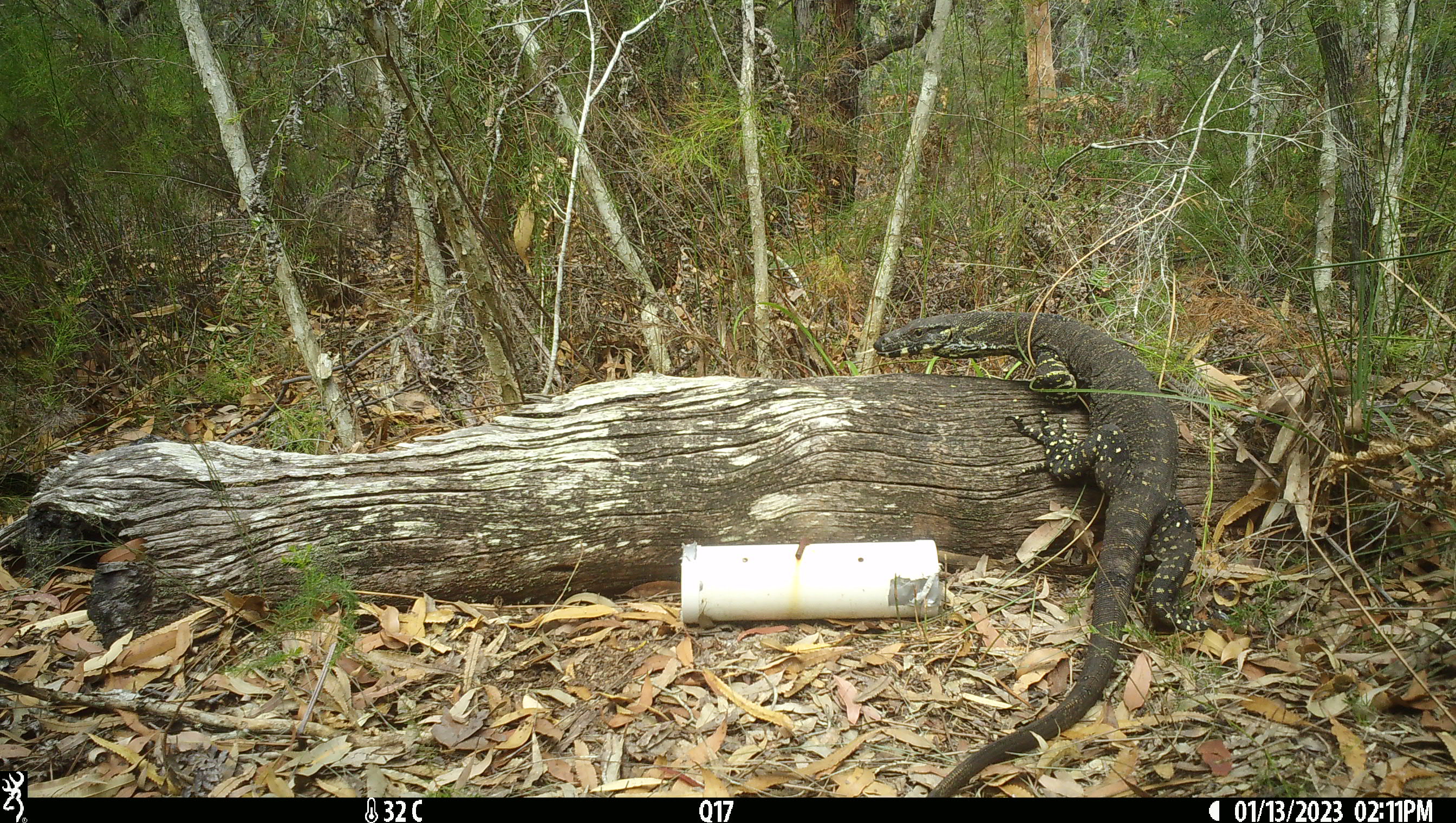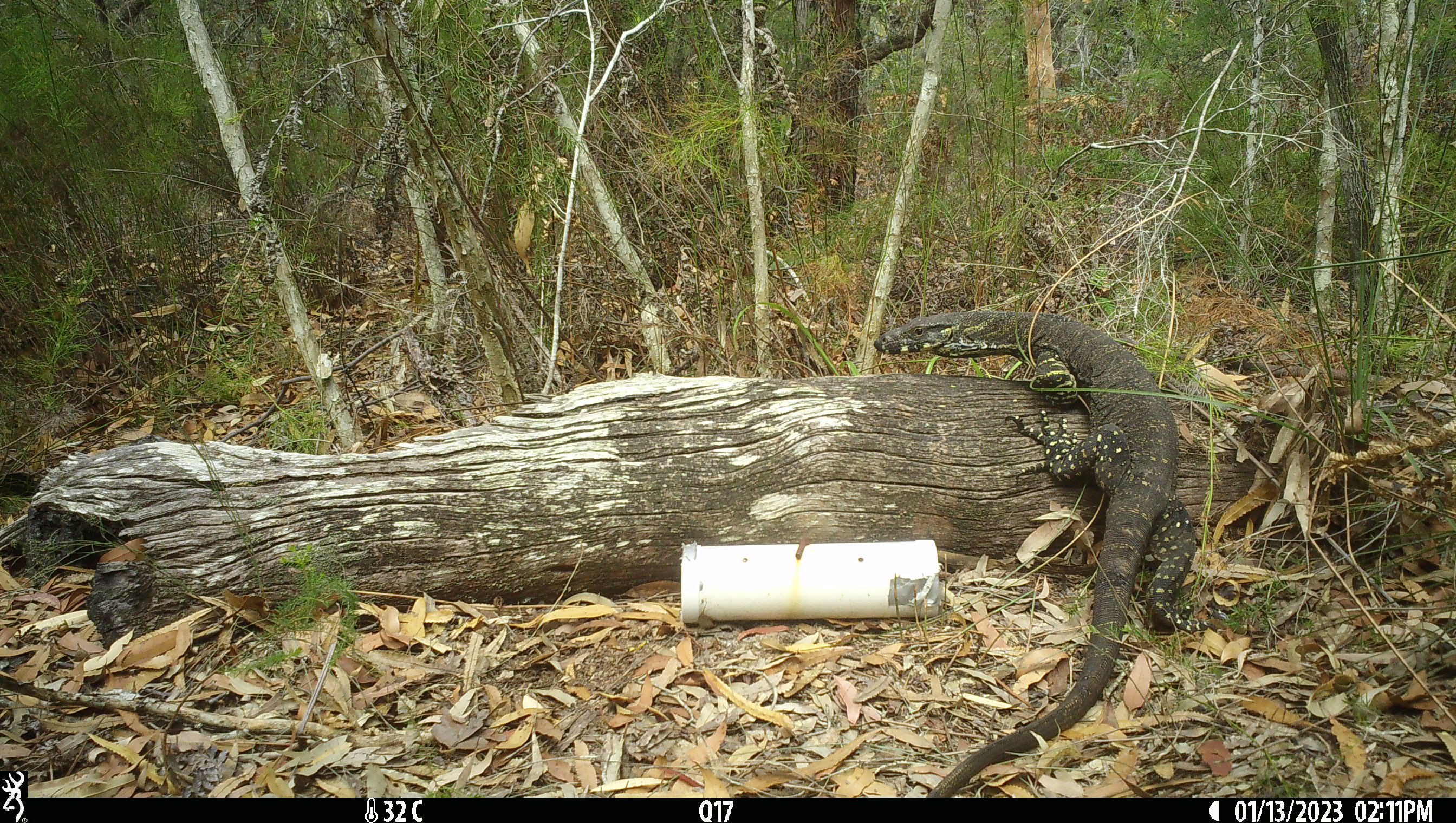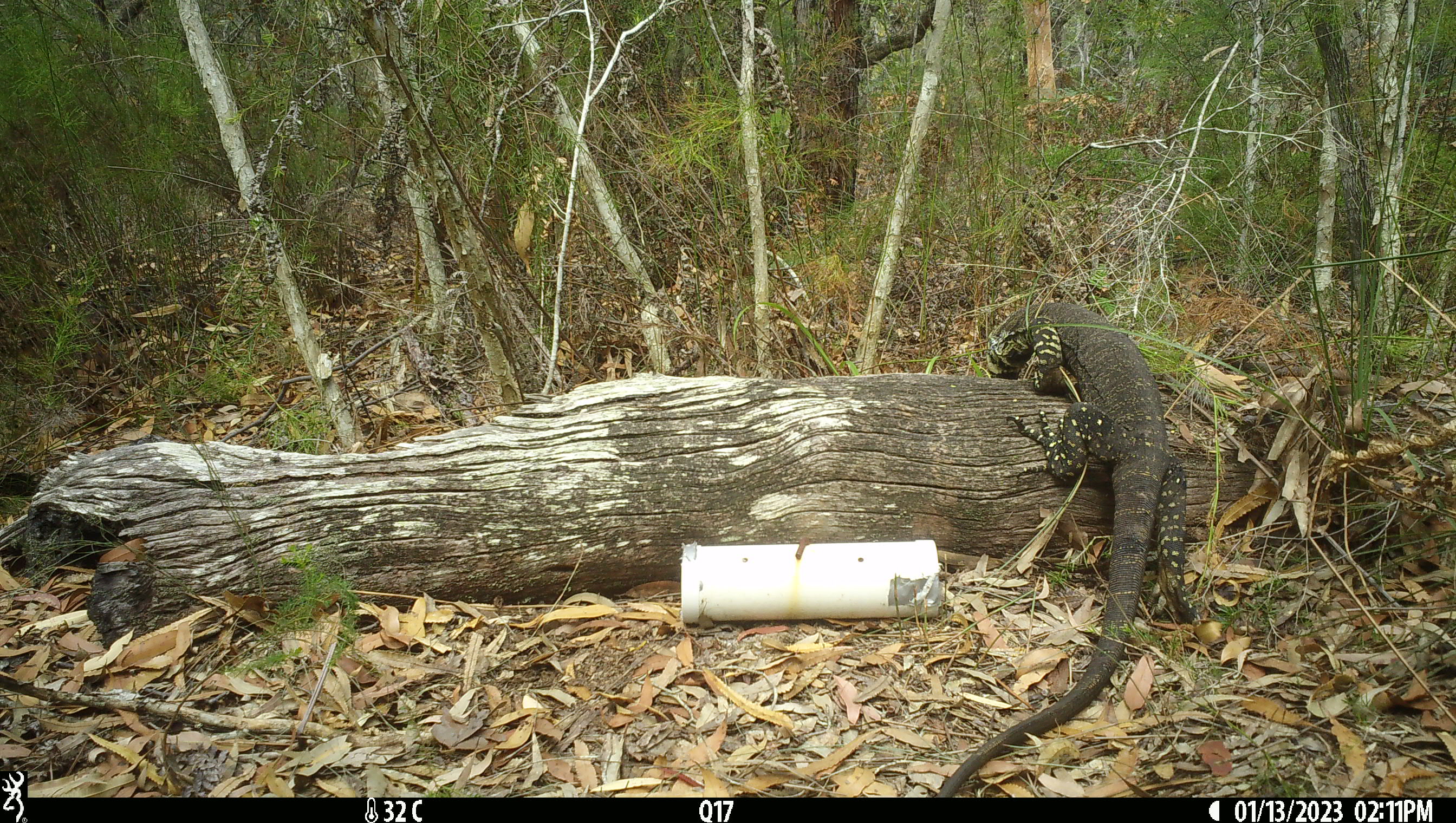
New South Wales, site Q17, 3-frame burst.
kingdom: Animalia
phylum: Chordata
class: Reptilia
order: Squamata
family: Varanidae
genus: Varanus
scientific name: Varanus varius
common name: lace monitor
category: goanna